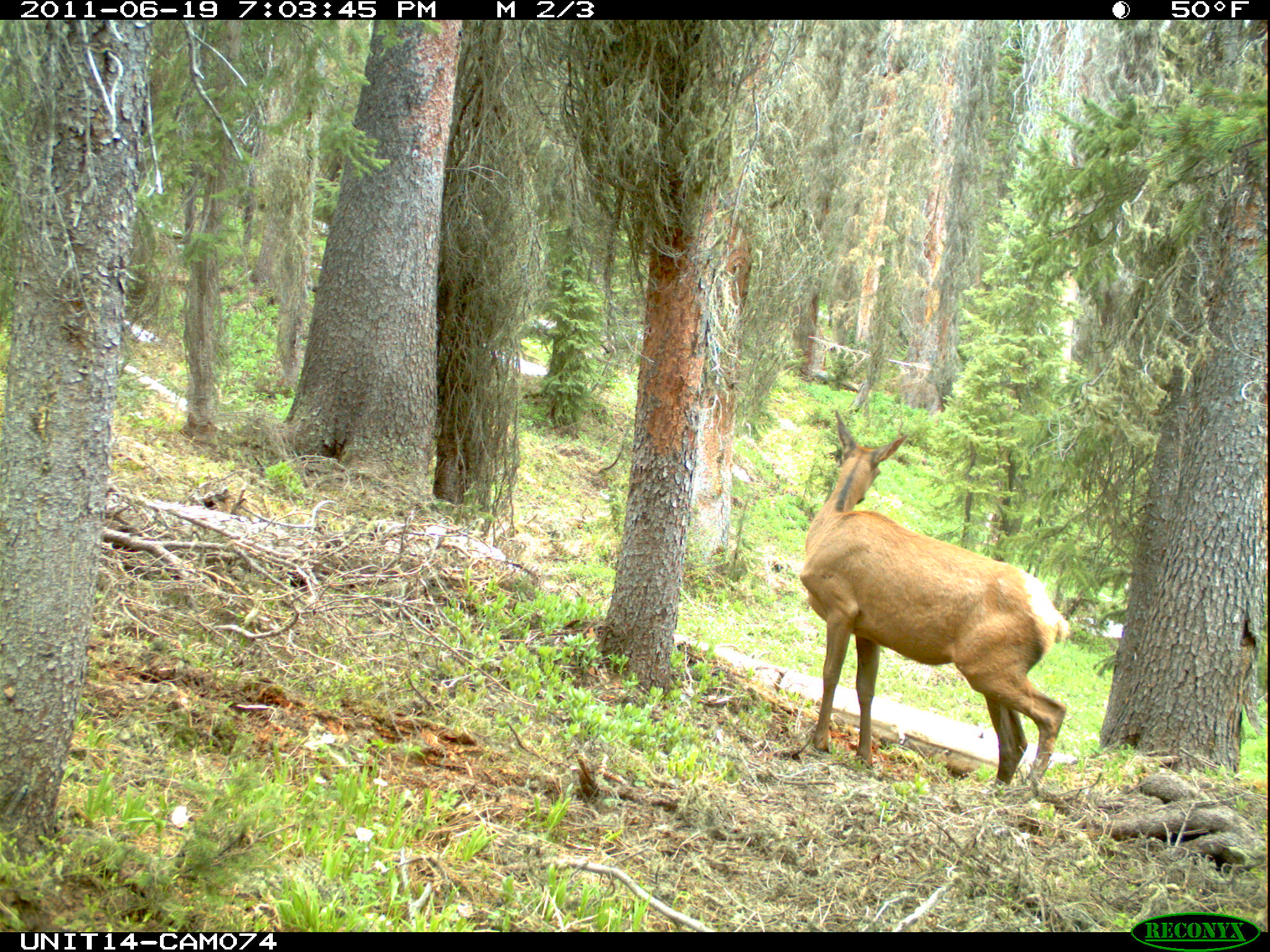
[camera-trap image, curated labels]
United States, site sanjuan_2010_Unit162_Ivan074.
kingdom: Animalia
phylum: Chordata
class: Mammalia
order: Artiodactyla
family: Cervidae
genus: Cervus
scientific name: Cervus elaphus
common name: red deer